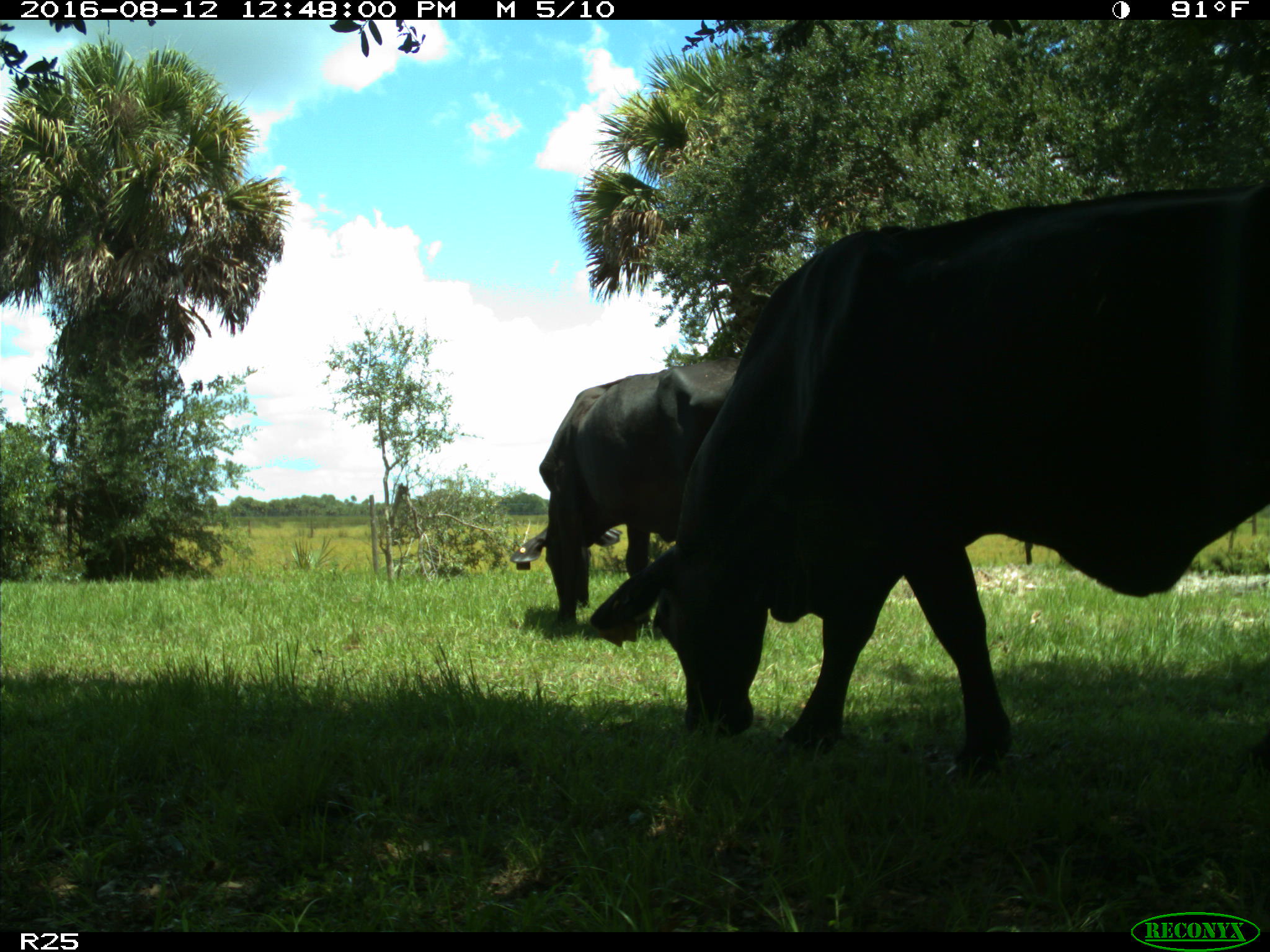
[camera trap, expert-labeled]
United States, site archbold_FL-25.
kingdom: Animalia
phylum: Chordata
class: Mammalia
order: Artiodactyla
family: Bovidae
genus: Bos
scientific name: Bos taurus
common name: domestic cow